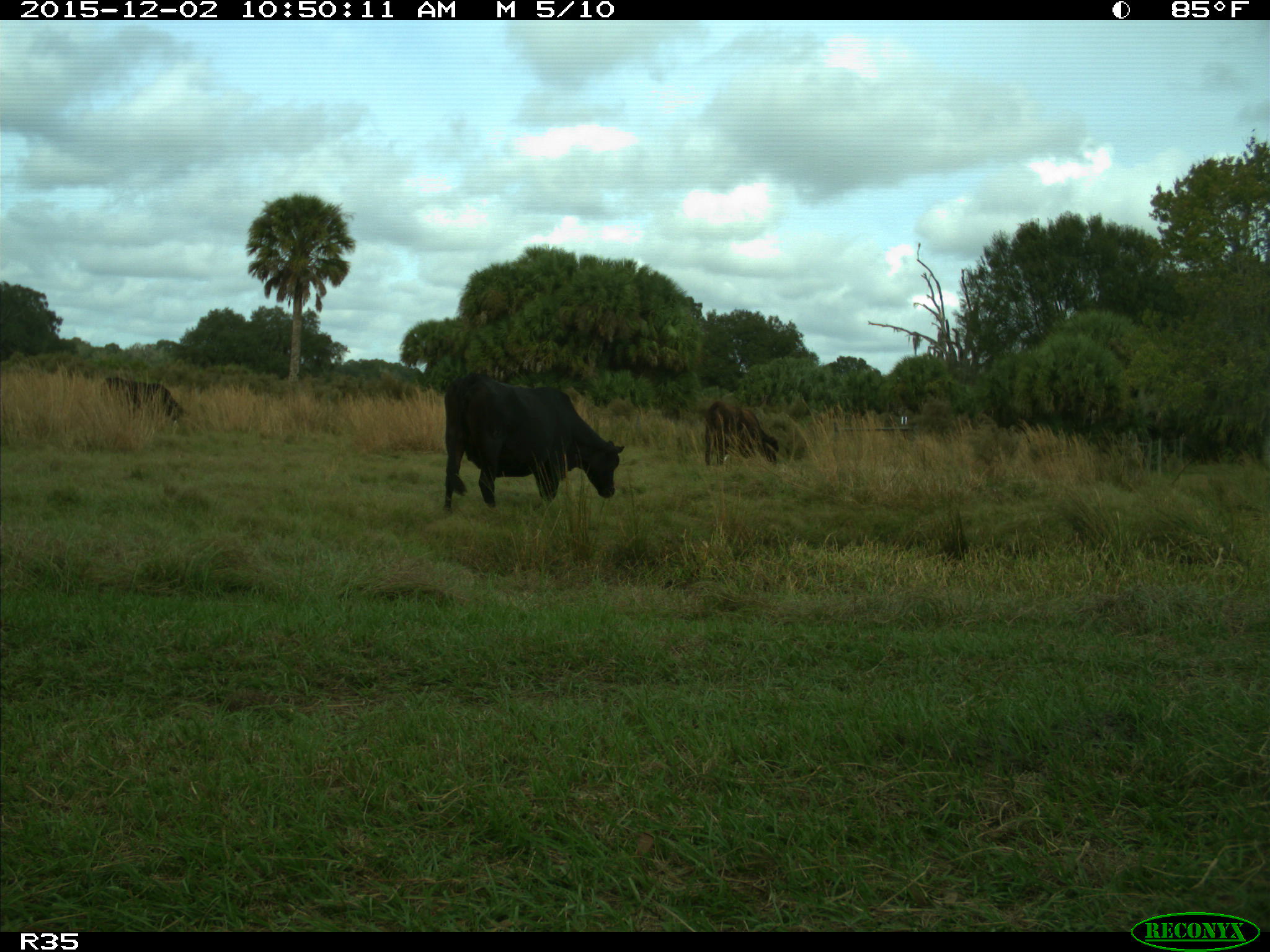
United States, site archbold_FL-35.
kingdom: Animalia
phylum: Chordata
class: Mammalia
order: Artiodactyla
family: Bovidae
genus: Bos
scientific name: Bos taurus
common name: domestic cow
Bos taurus (domestic cow).